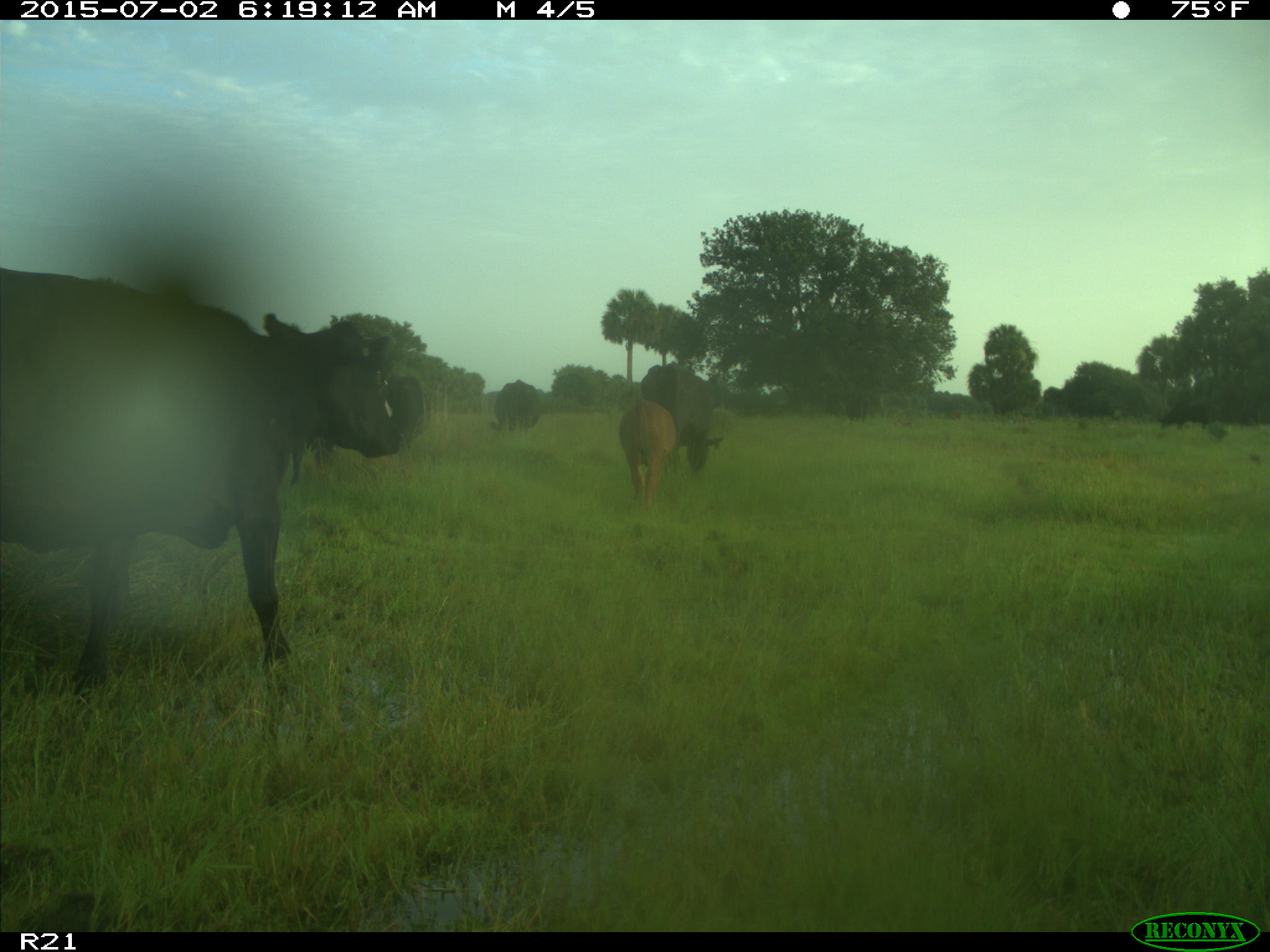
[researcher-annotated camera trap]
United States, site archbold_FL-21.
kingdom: Animalia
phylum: Chordata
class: Mammalia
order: Artiodactyla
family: Bovidae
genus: Bos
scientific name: Bos taurus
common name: domestic cow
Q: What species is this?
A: Bos taurus (domestic cow).